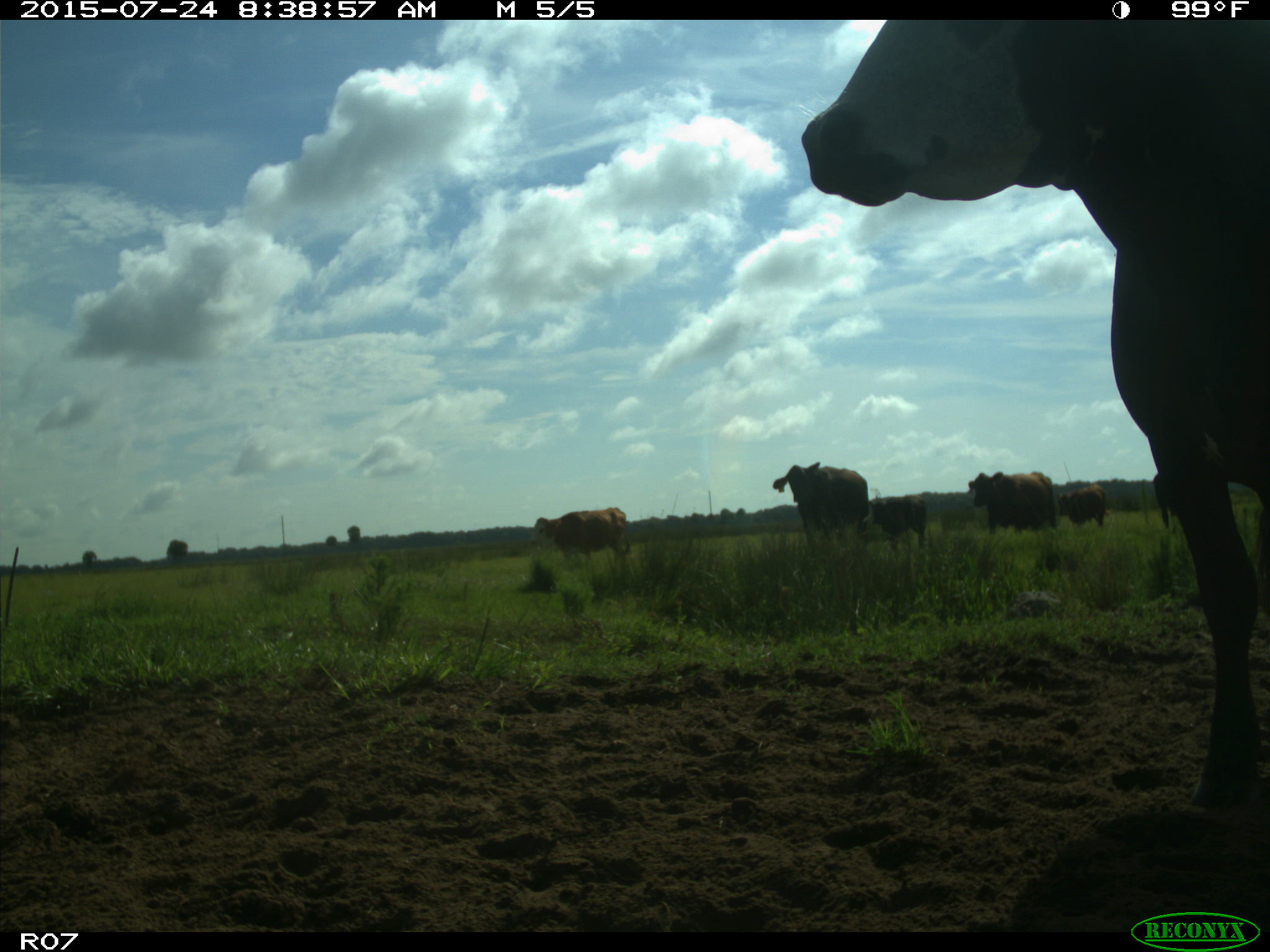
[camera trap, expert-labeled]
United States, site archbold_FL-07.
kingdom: Animalia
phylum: Chordata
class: Mammalia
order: Artiodactyla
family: Bovidae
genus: Bos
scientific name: Bos taurus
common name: domestic cow